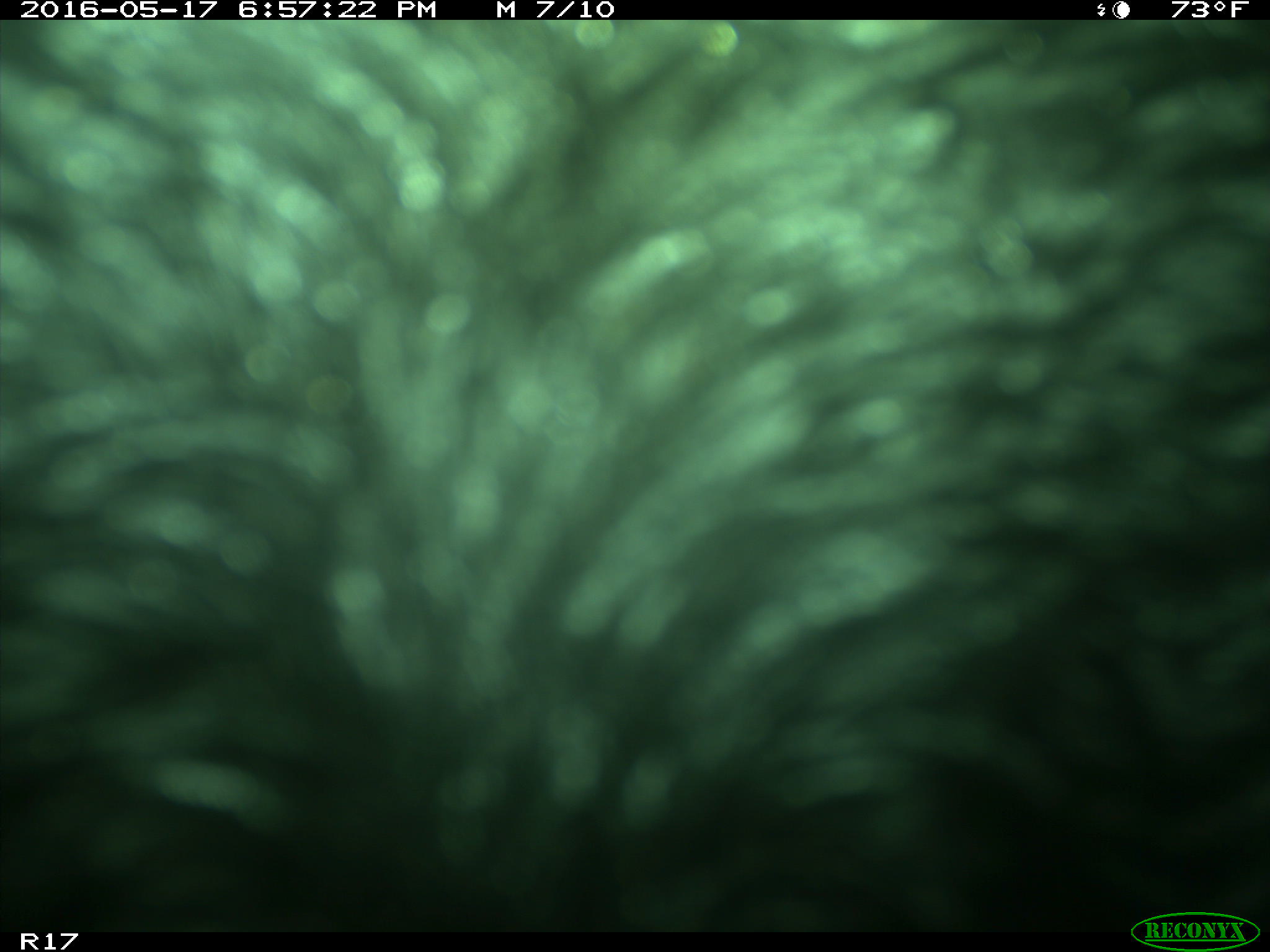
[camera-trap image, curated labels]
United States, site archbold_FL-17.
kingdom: Animalia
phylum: Chordata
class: Mammalia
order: Artiodactyla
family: Bovidae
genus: Bos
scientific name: Bos taurus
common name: domestic cow